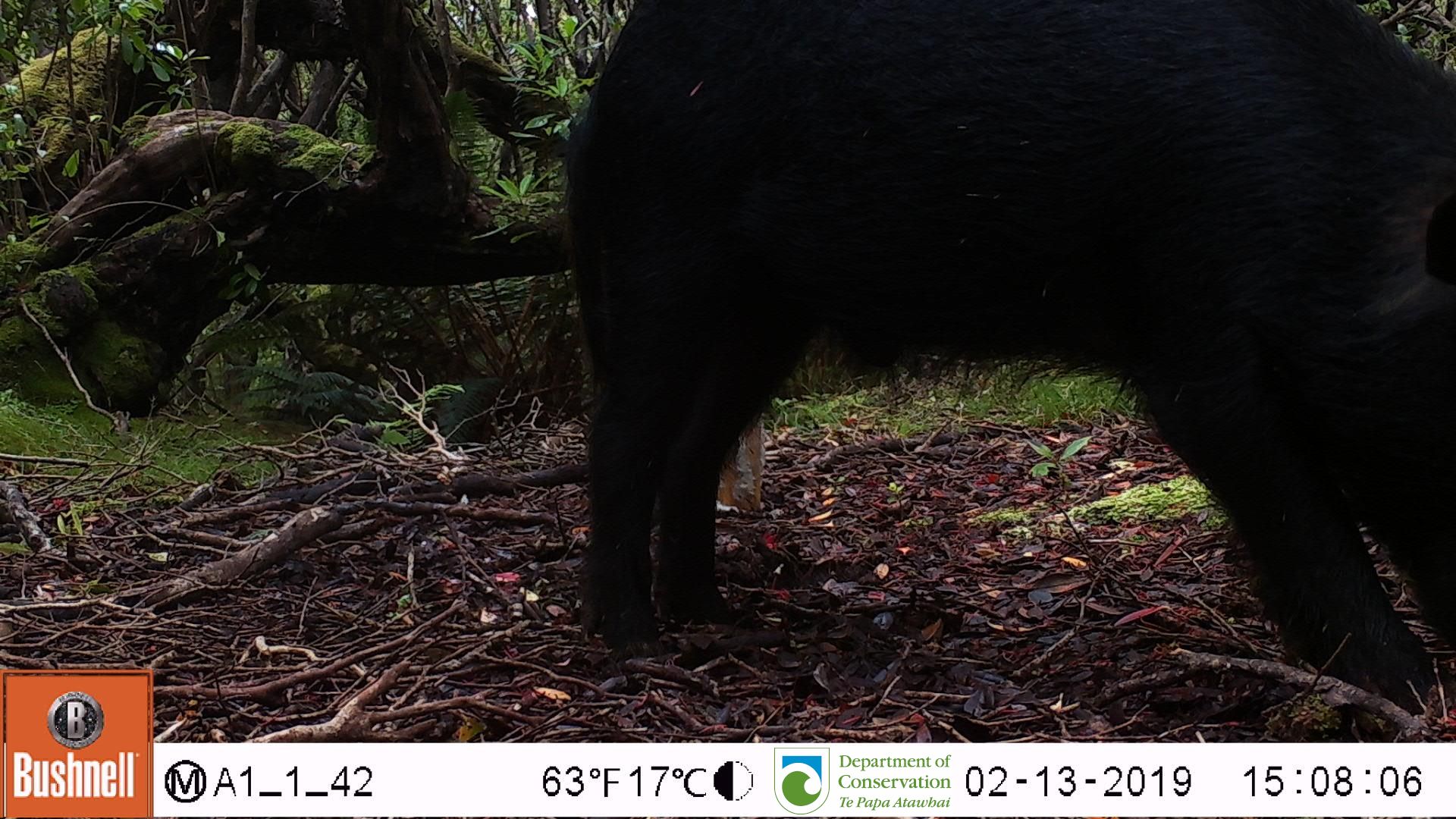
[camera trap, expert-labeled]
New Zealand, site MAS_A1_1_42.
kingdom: Animalia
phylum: Chordata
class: Mammalia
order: Artiodactyla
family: Suidae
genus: Sus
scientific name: Sus scrofa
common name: pig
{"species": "pig (Sus scrofa)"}